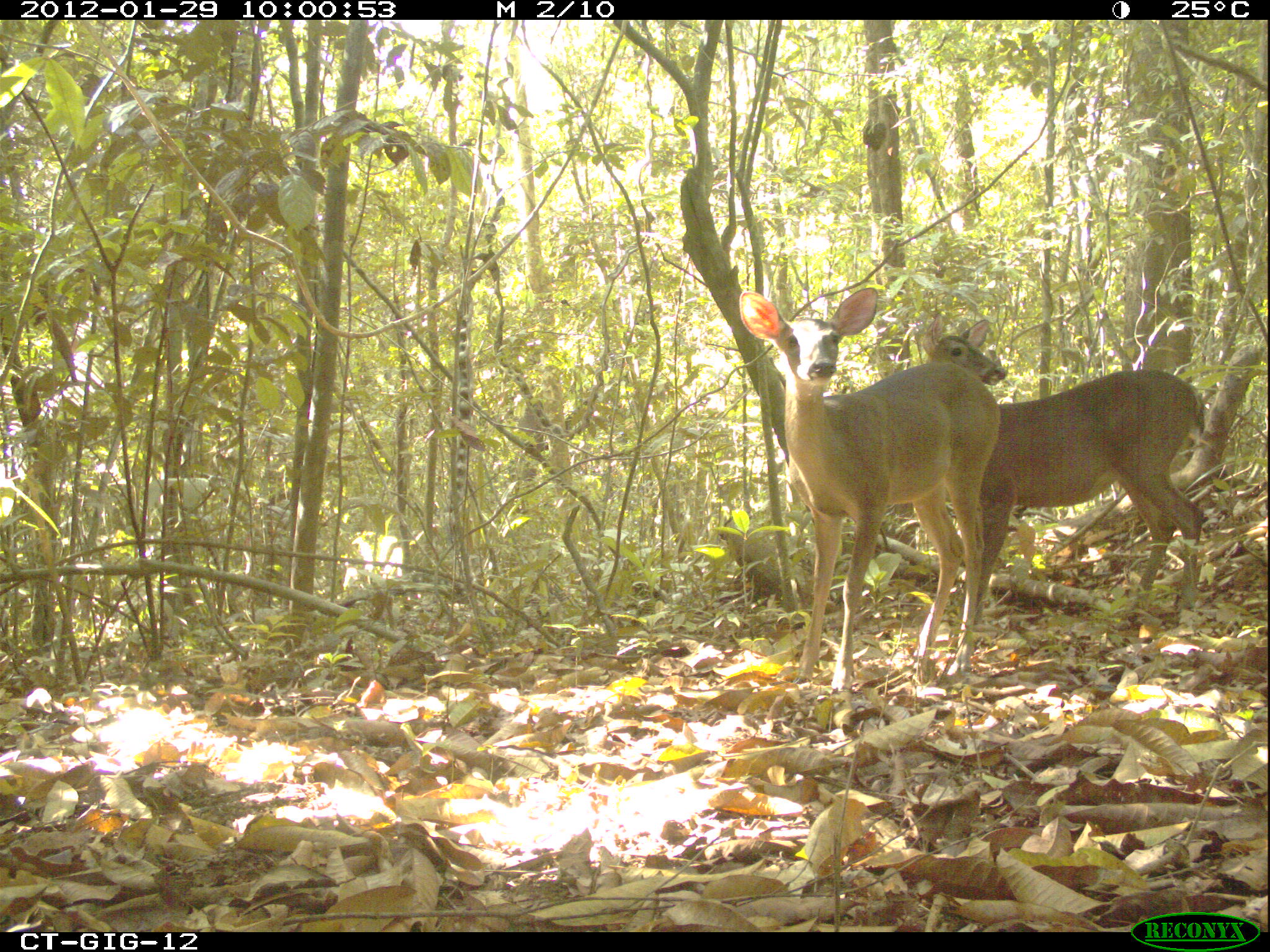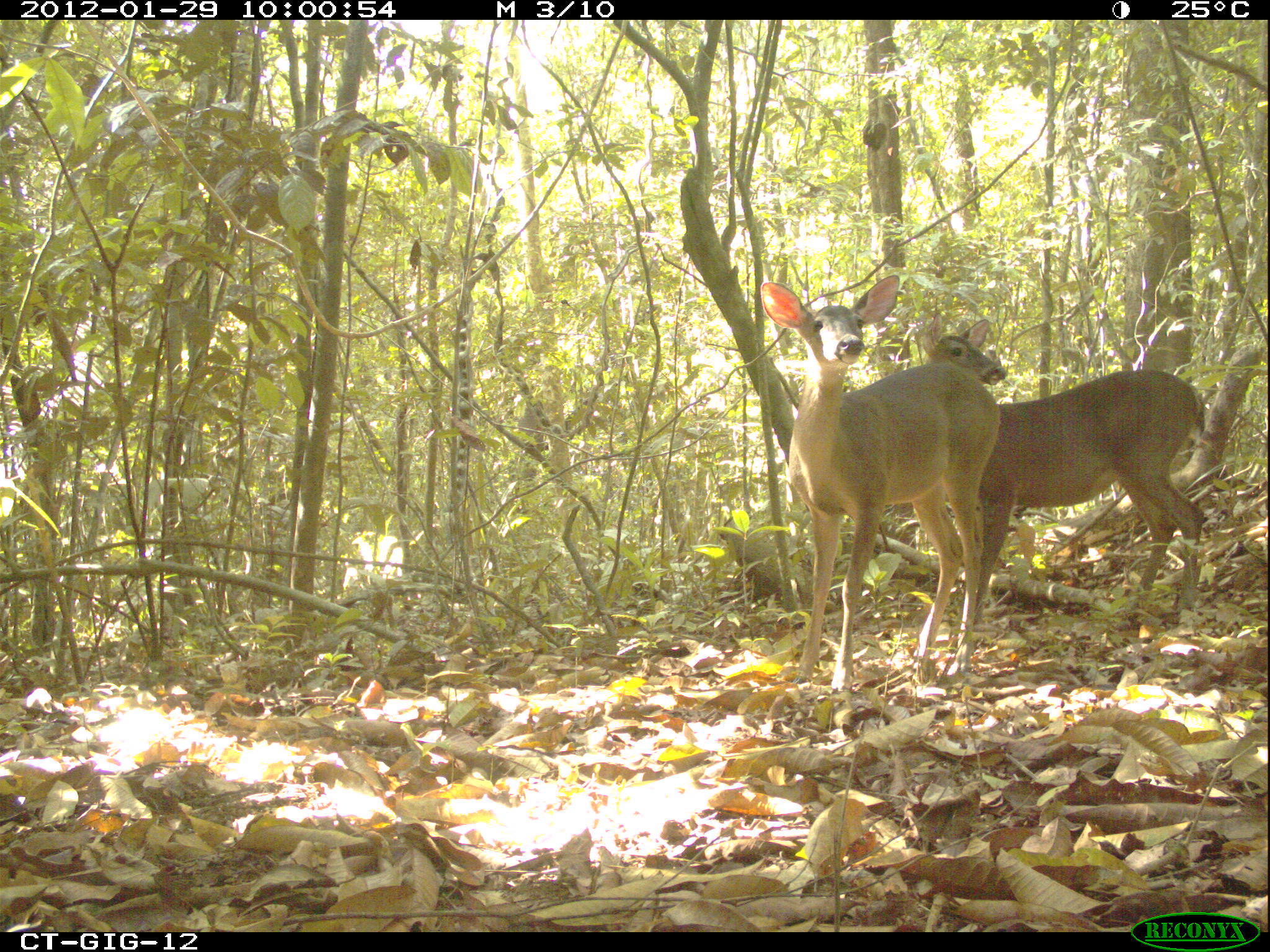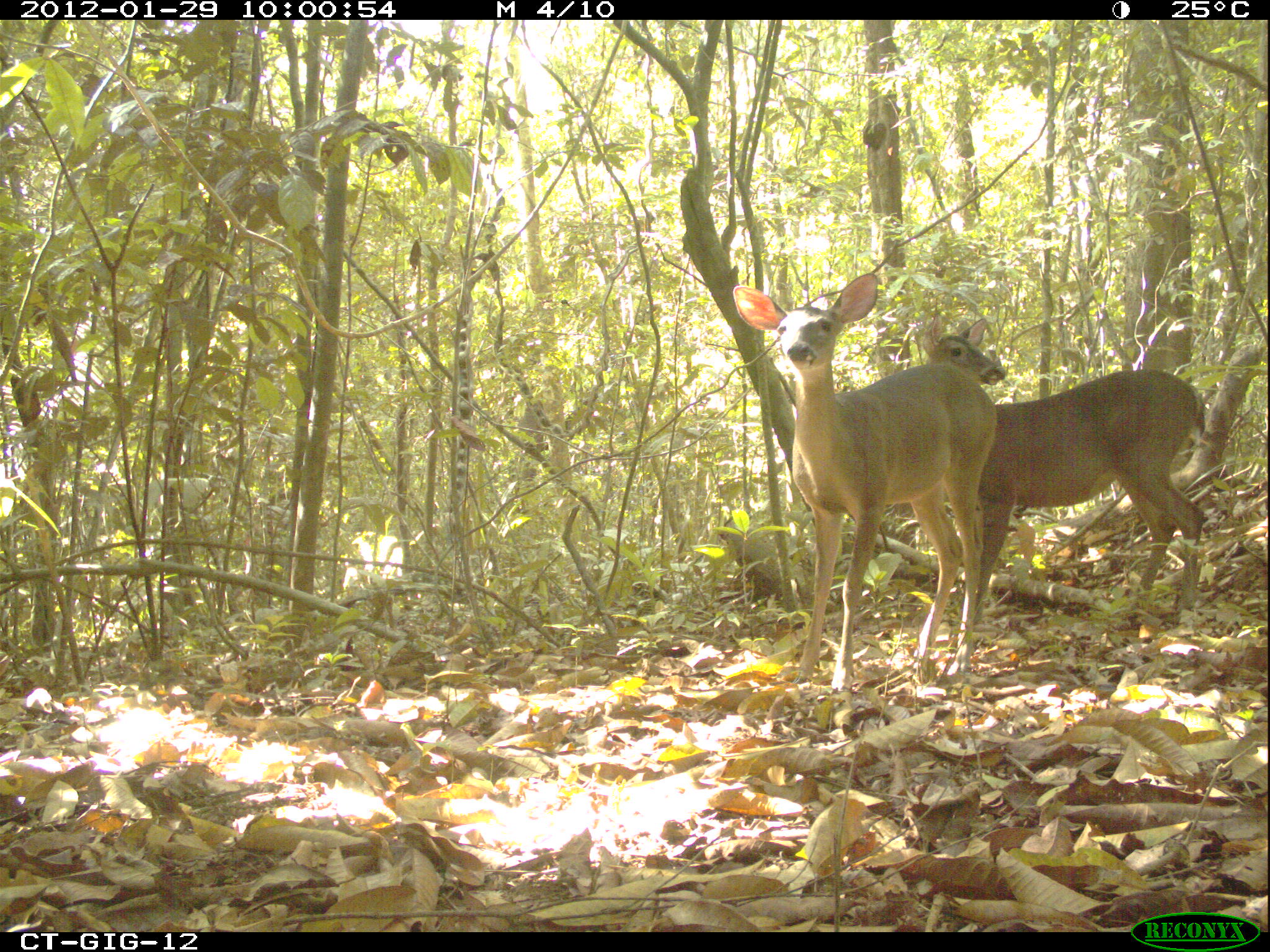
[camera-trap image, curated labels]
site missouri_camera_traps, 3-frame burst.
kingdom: Animalia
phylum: Chordata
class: Mammalia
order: Artiodactyla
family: Cervidae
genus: Odocoileus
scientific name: Odocoileus virginianus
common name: white-tailed deer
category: white tailed deer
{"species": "white tailed deer (white-tailed deer) (Odocoileus virginianus)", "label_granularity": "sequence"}